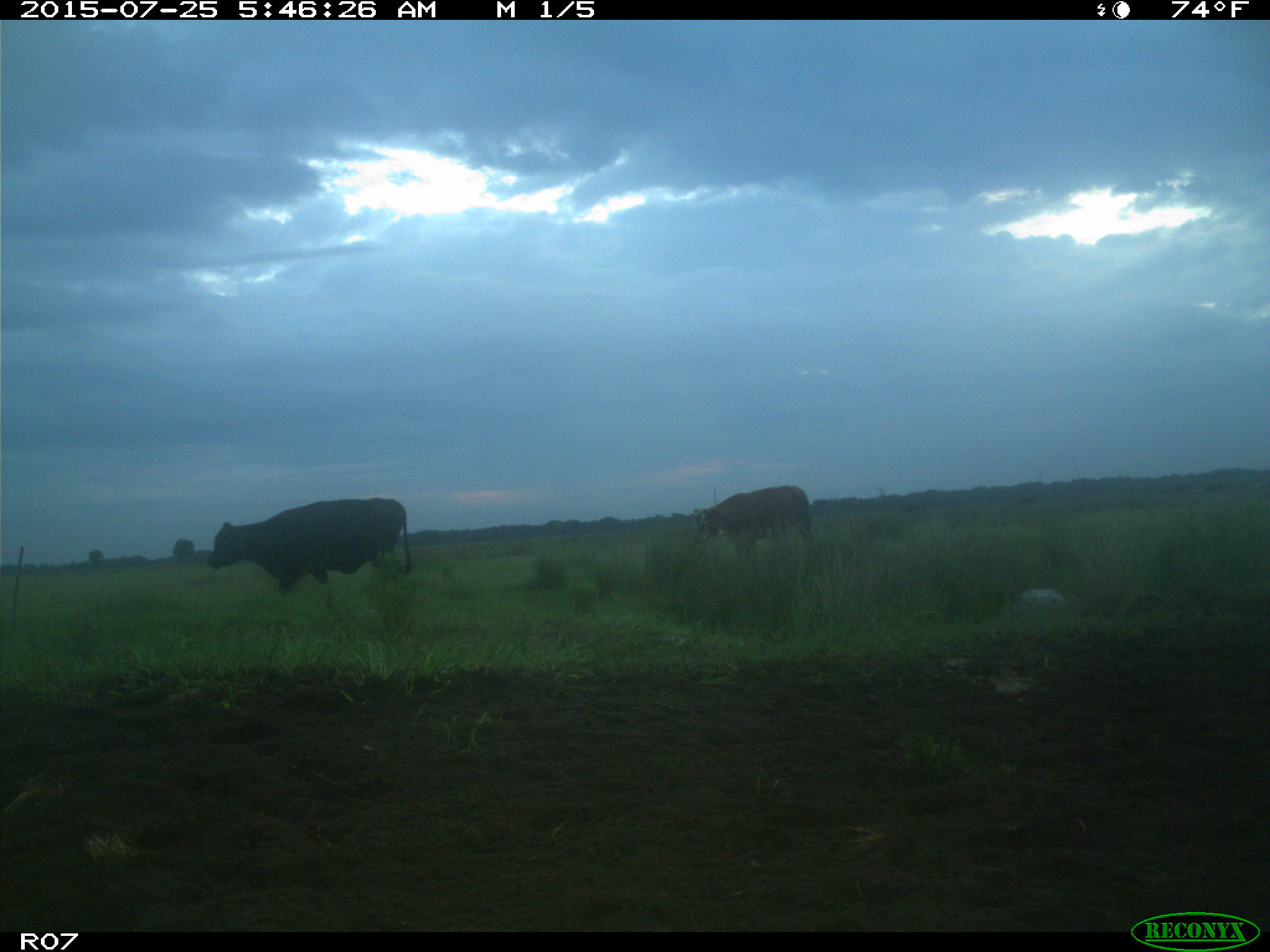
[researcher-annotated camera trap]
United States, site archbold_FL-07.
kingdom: Animalia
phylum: Chordata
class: Mammalia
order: Artiodactyla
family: Bovidae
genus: Bos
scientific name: Bos taurus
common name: domestic cow